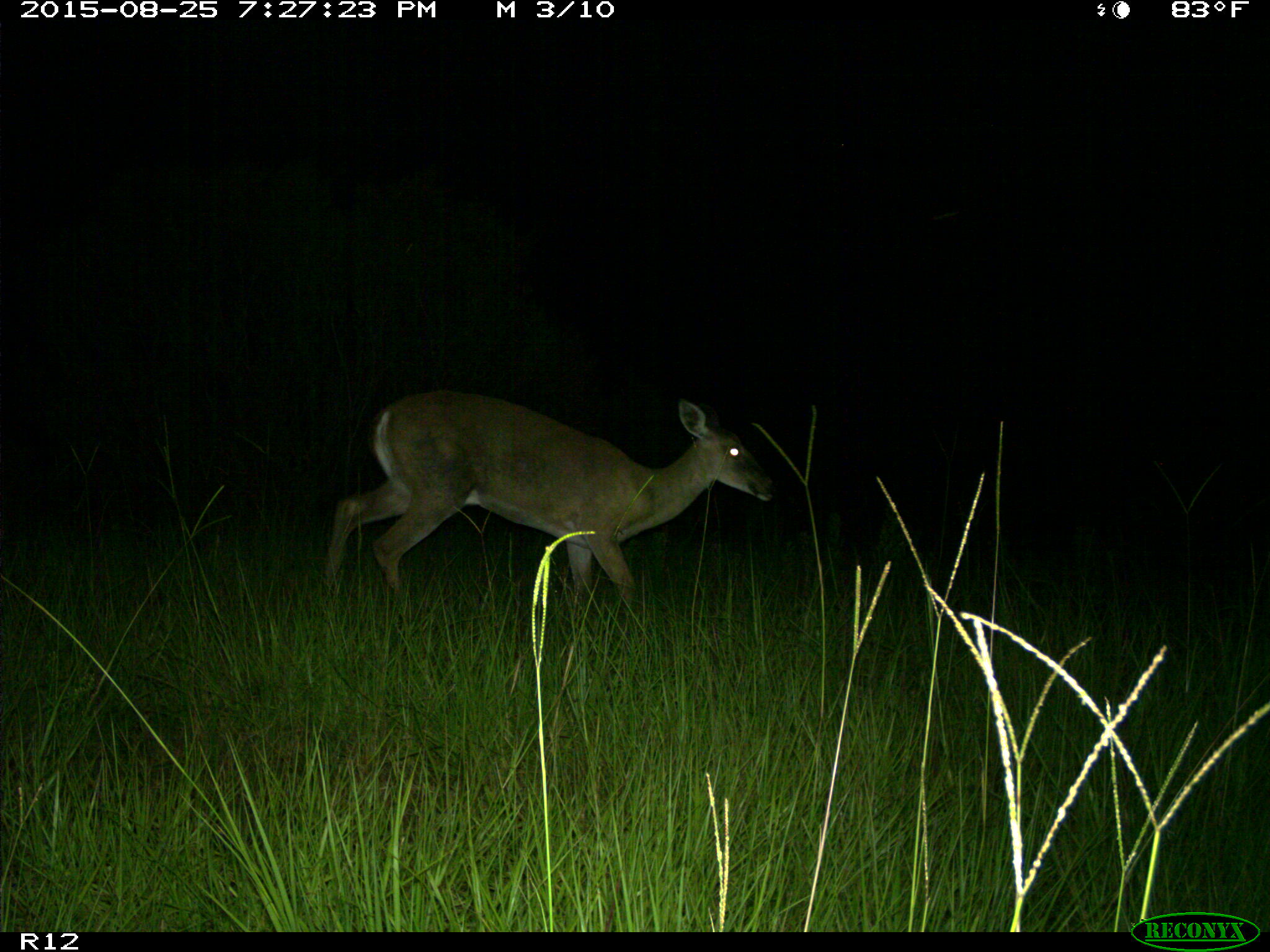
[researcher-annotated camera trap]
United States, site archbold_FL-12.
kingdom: Animalia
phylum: Chordata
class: Mammalia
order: Artiodactyla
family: Cervidae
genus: Odocoileus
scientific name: Odocoileus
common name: deer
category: unidentified deer